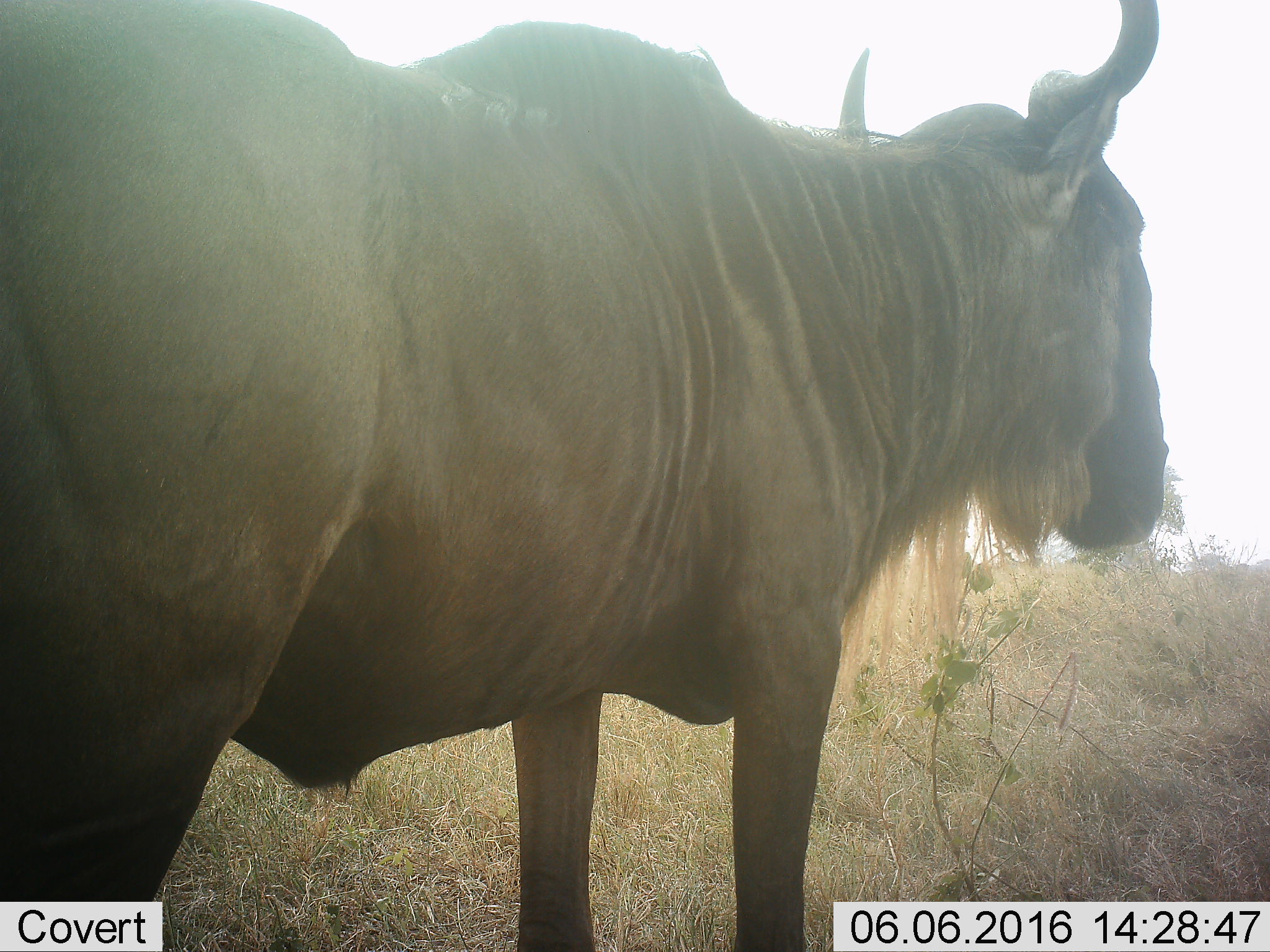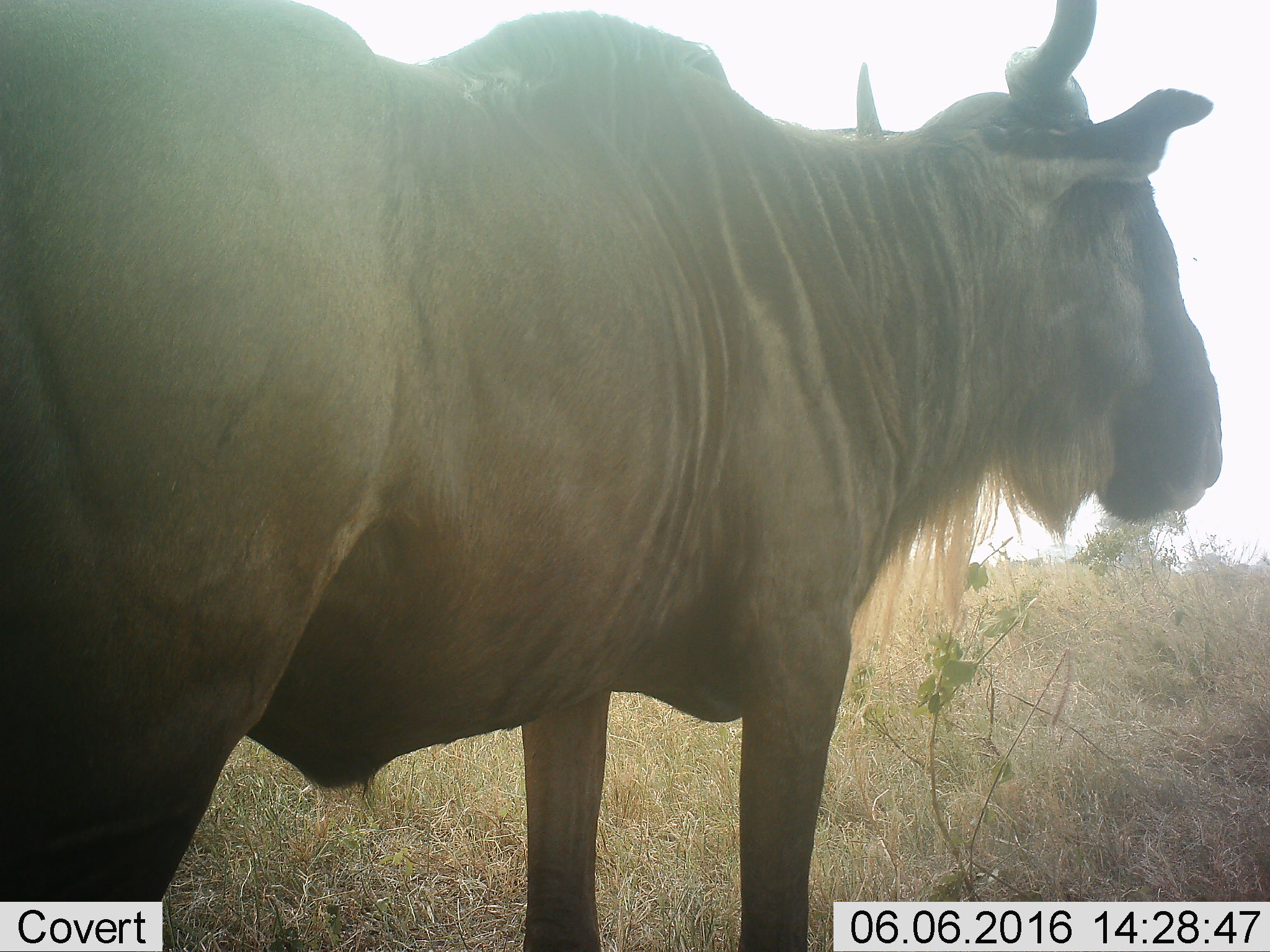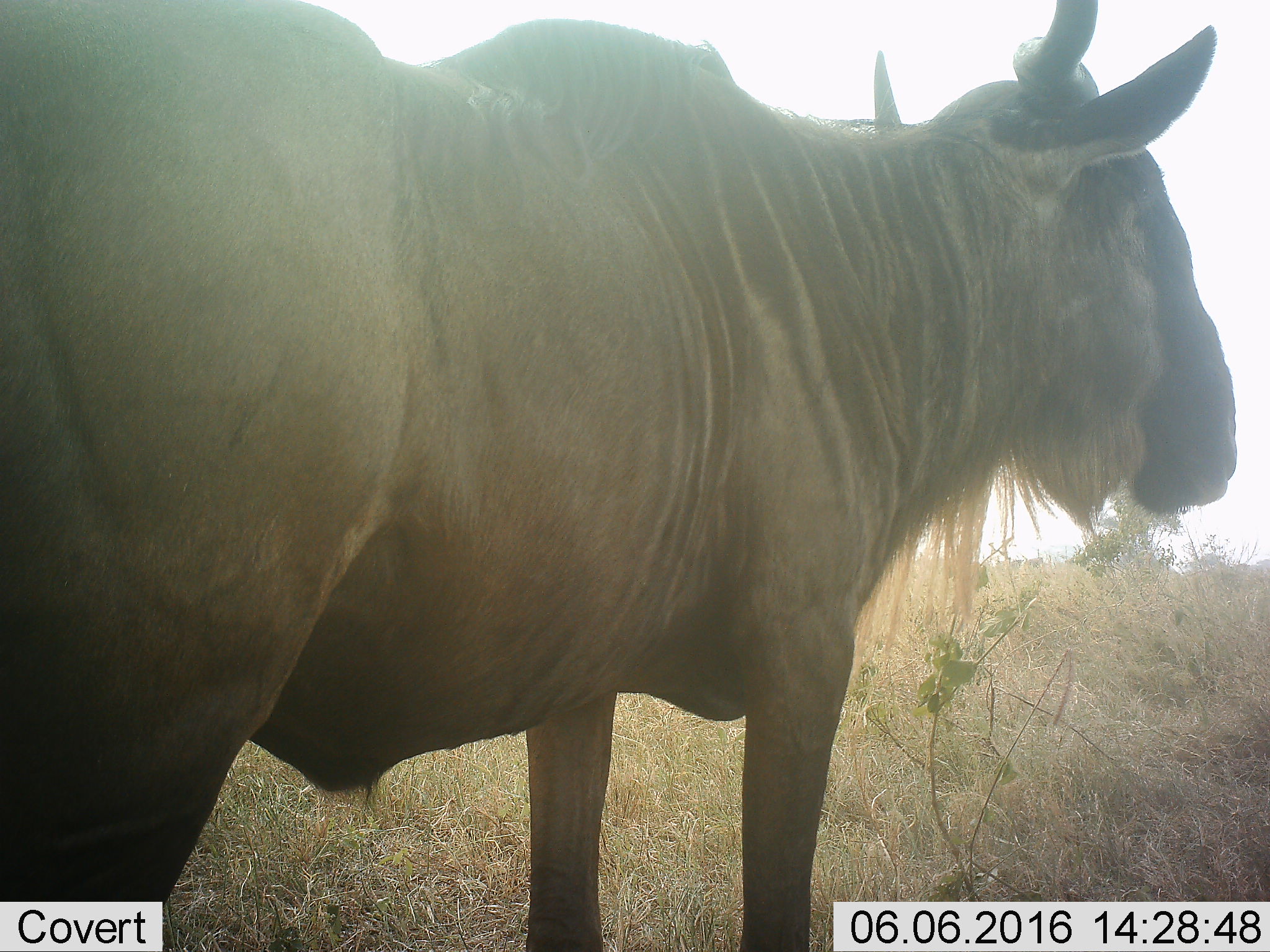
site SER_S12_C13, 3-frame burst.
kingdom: Animalia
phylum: Chordata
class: Mammalia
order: Artiodactyla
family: Bovidae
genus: Connochaetes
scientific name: Connochaetes taurinus taurinus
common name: blue wildebeest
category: wildebeestblue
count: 1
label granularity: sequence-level